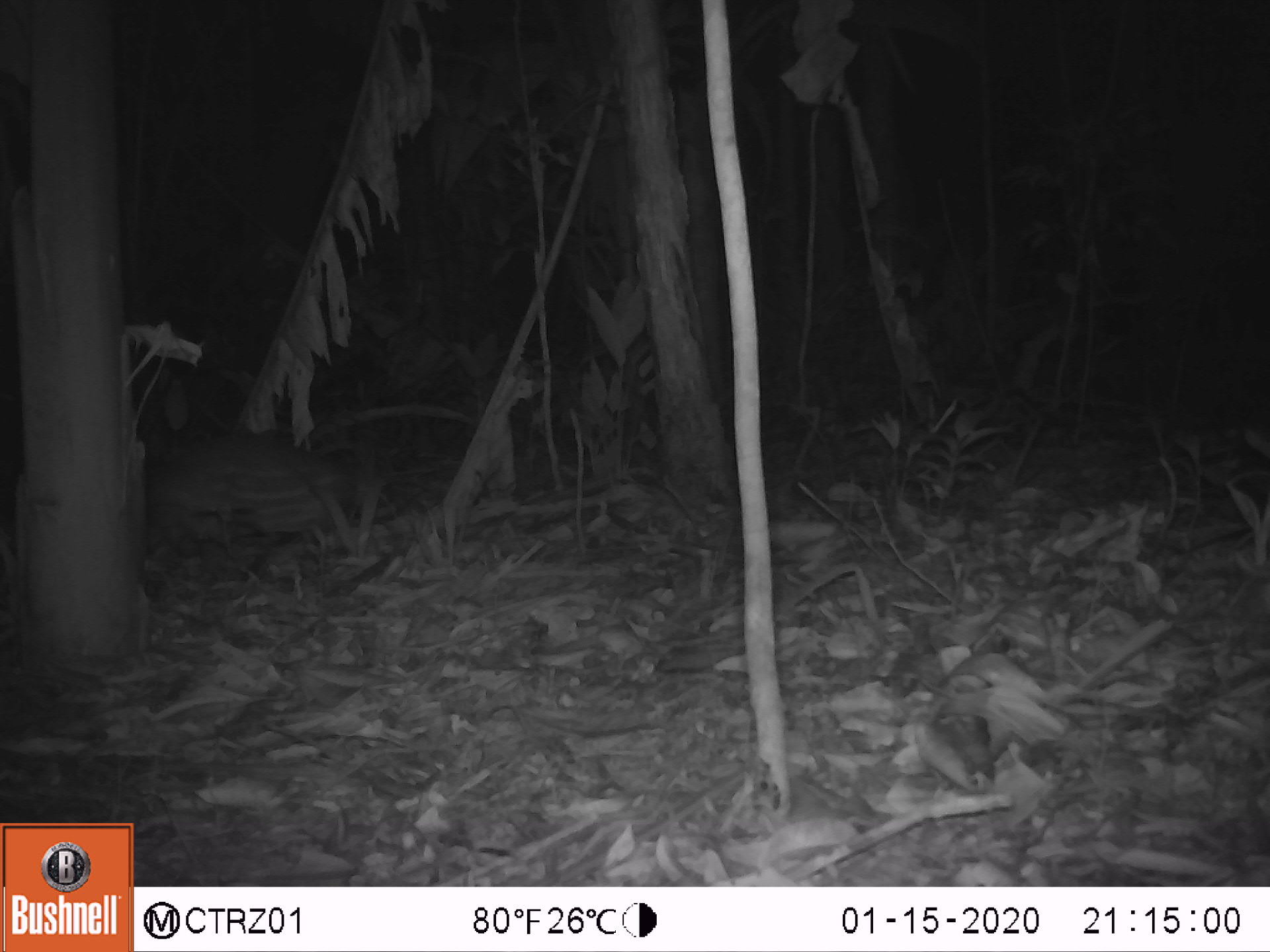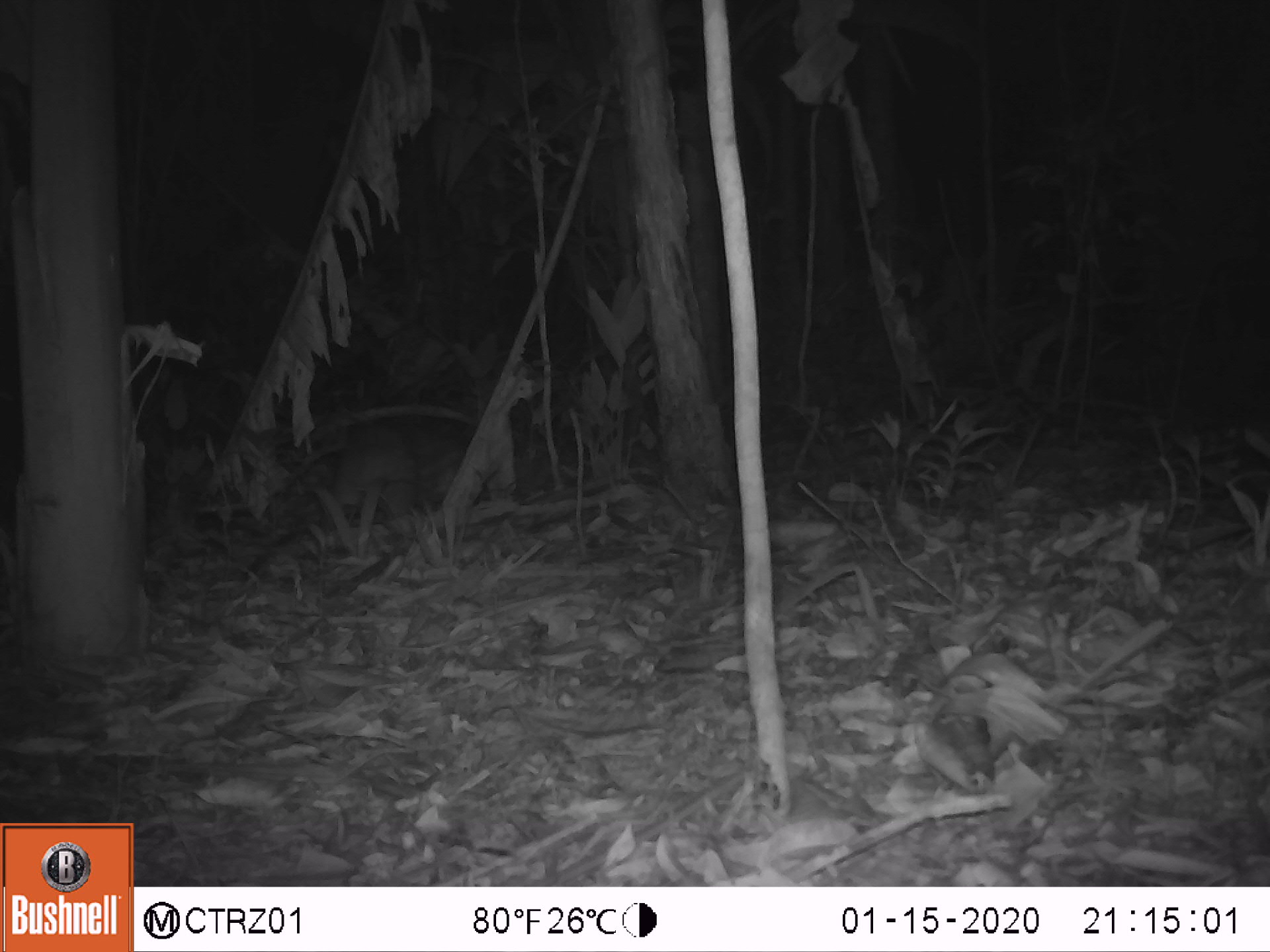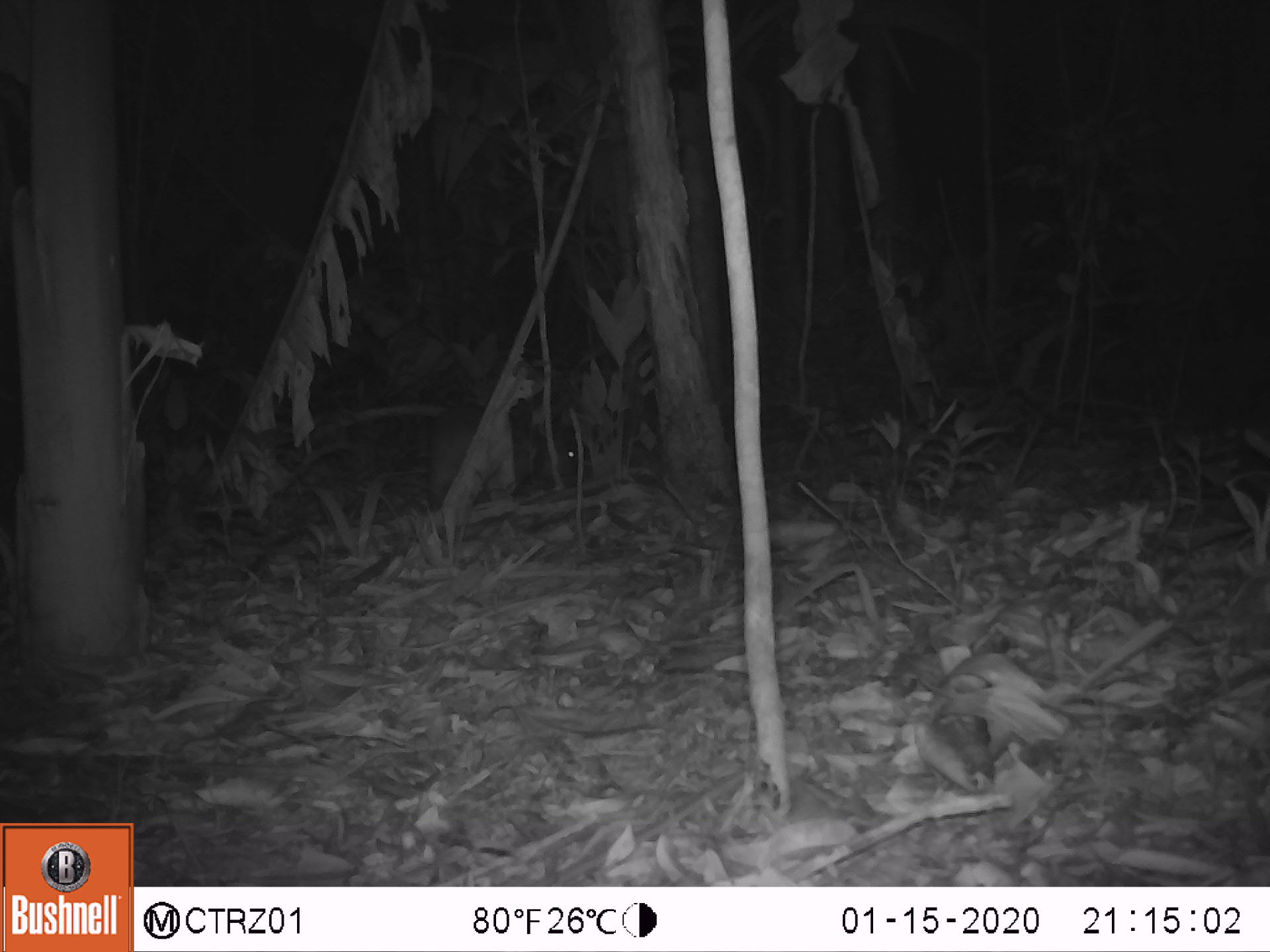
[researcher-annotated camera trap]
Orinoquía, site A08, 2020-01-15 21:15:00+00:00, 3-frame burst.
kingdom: Animalia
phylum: Chordata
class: Mammalia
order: Rodentia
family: Cuniculidae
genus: Cuniculus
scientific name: Cuniculus paca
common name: spotted paca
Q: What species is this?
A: Spotted paca (Cuniculus paca).